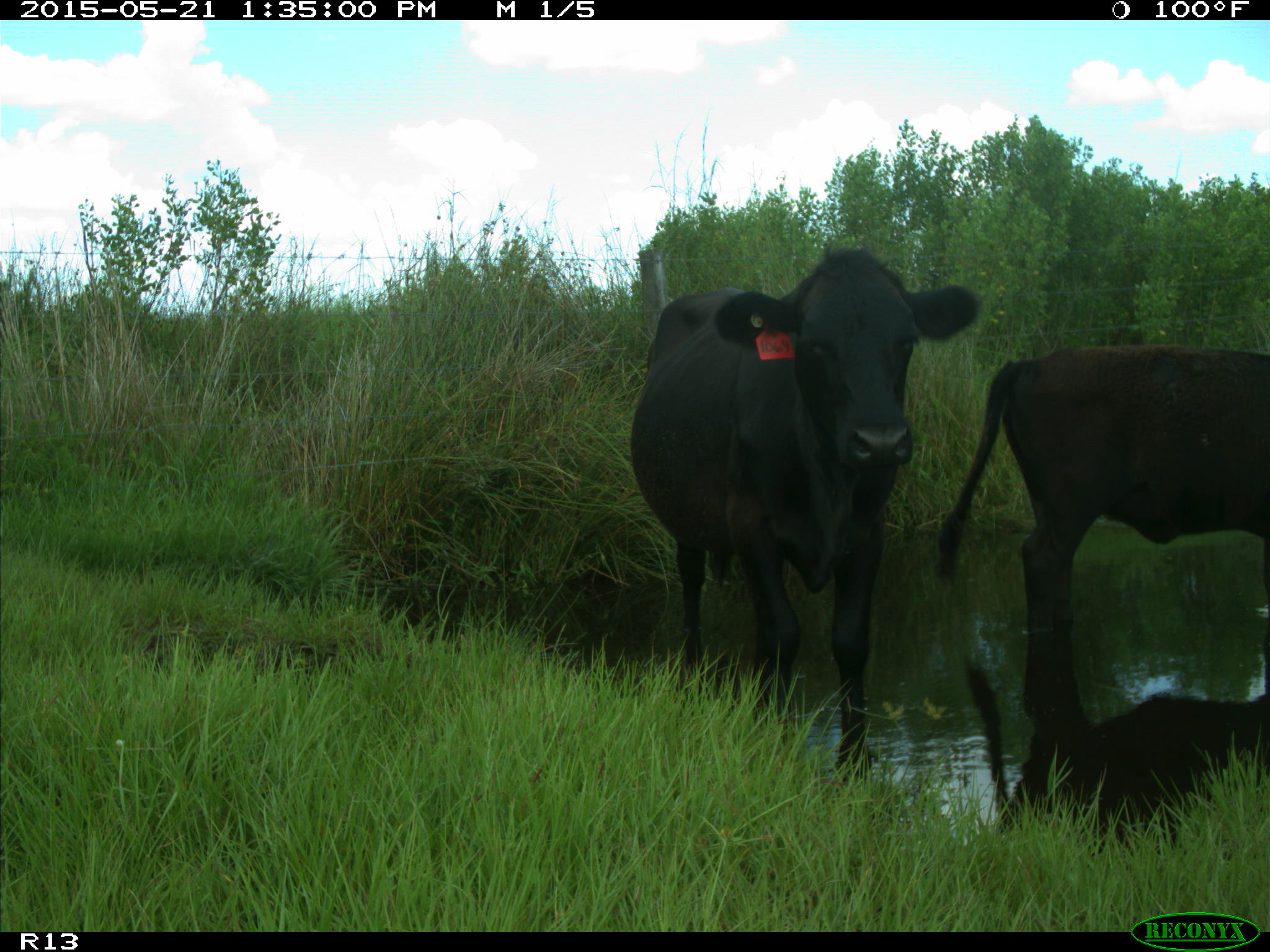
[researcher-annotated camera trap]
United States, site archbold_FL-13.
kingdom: Animalia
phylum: Chordata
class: Mammalia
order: Artiodactyla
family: Bovidae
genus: Bos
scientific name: Bos taurus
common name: domestic cow